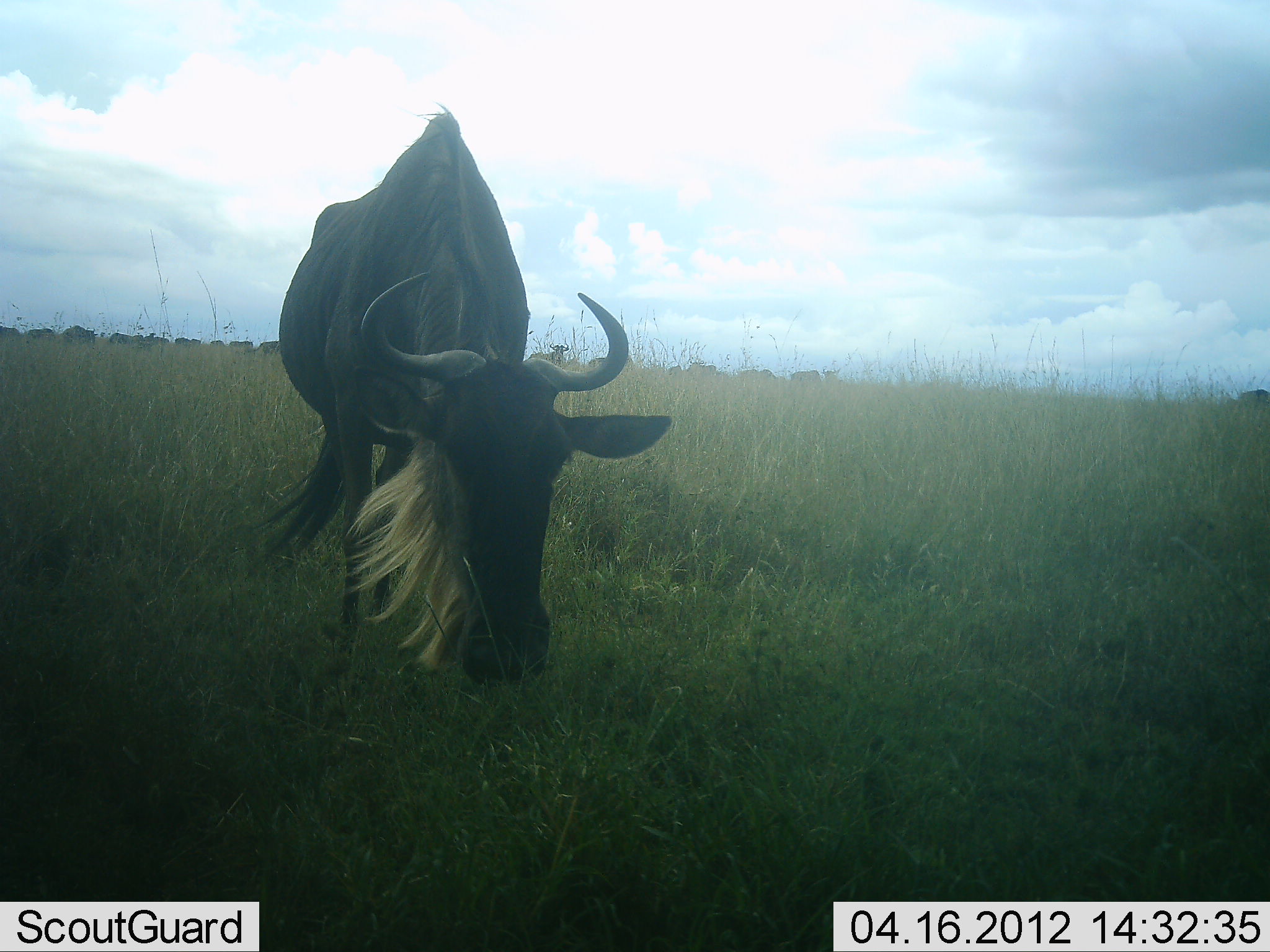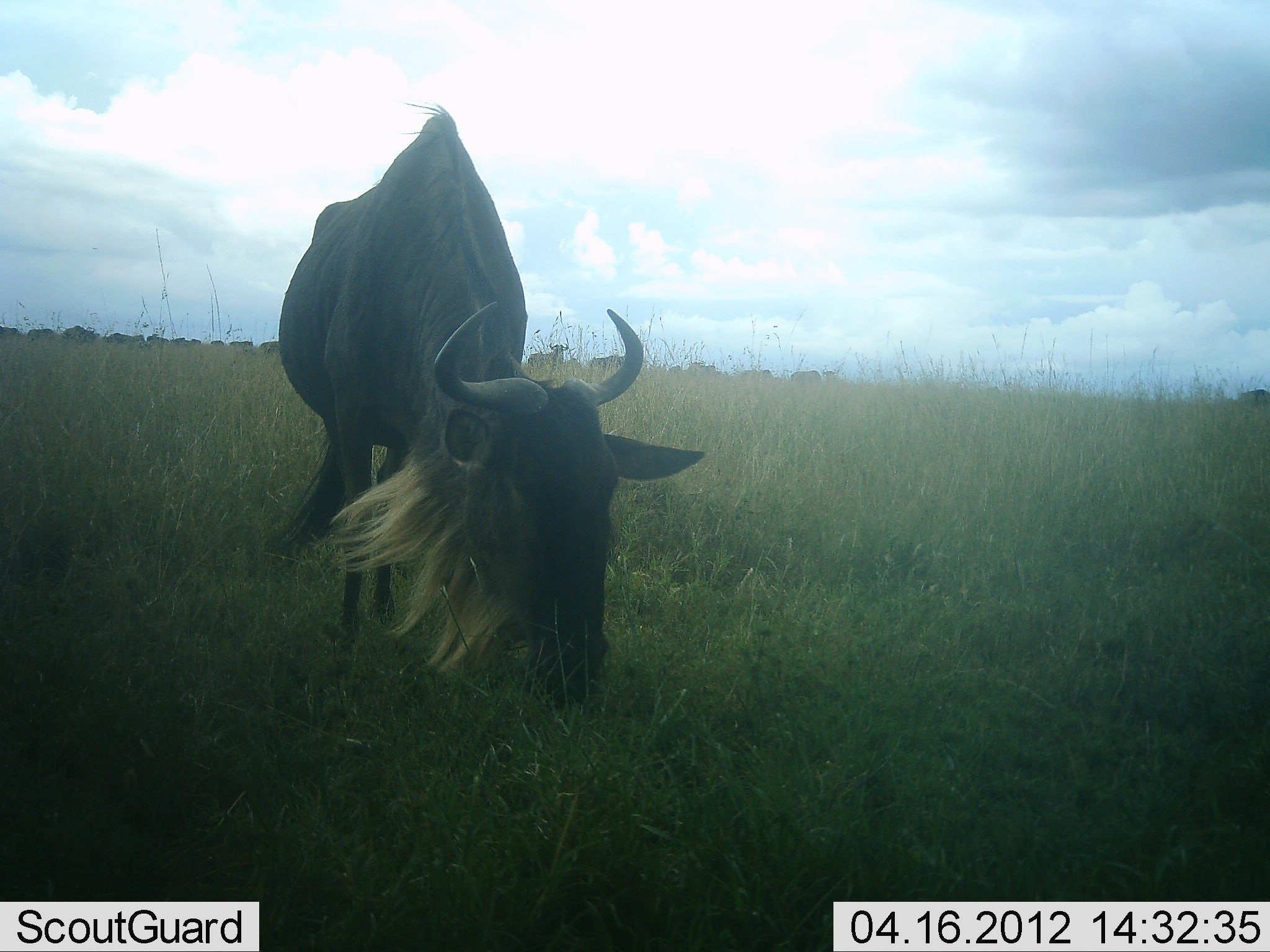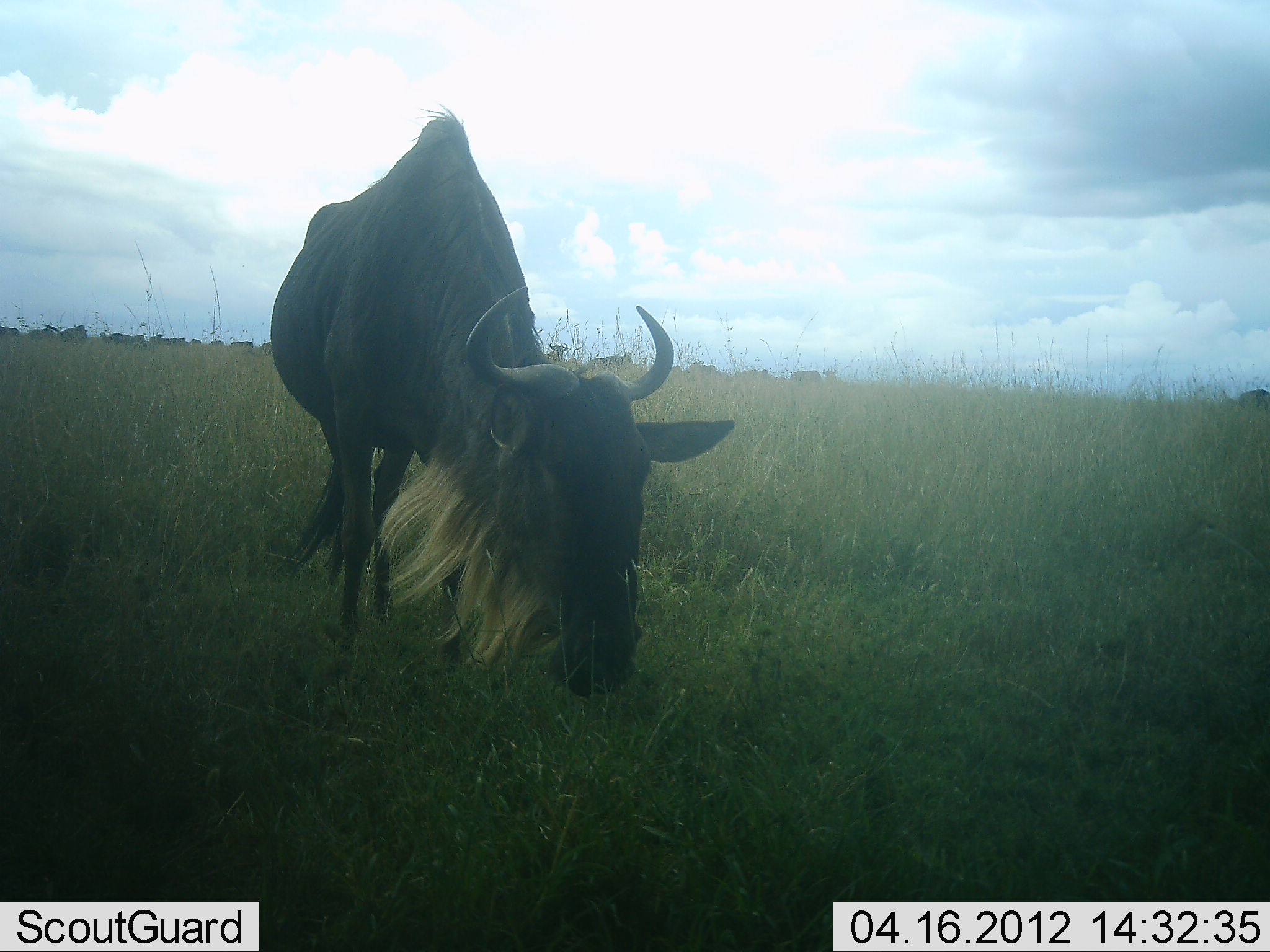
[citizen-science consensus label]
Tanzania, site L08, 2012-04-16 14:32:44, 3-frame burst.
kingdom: Animalia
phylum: Chordata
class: Mammalia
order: Artiodactyla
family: Bovidae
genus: Connochaetes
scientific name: Connochaetes taurinus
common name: blue wildebeest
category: wildebeest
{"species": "wildebeest (blue wildebeest) (Connochaetes taurinus)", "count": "1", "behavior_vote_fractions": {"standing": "36%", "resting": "0%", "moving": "7%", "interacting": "0%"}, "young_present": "0%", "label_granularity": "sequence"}